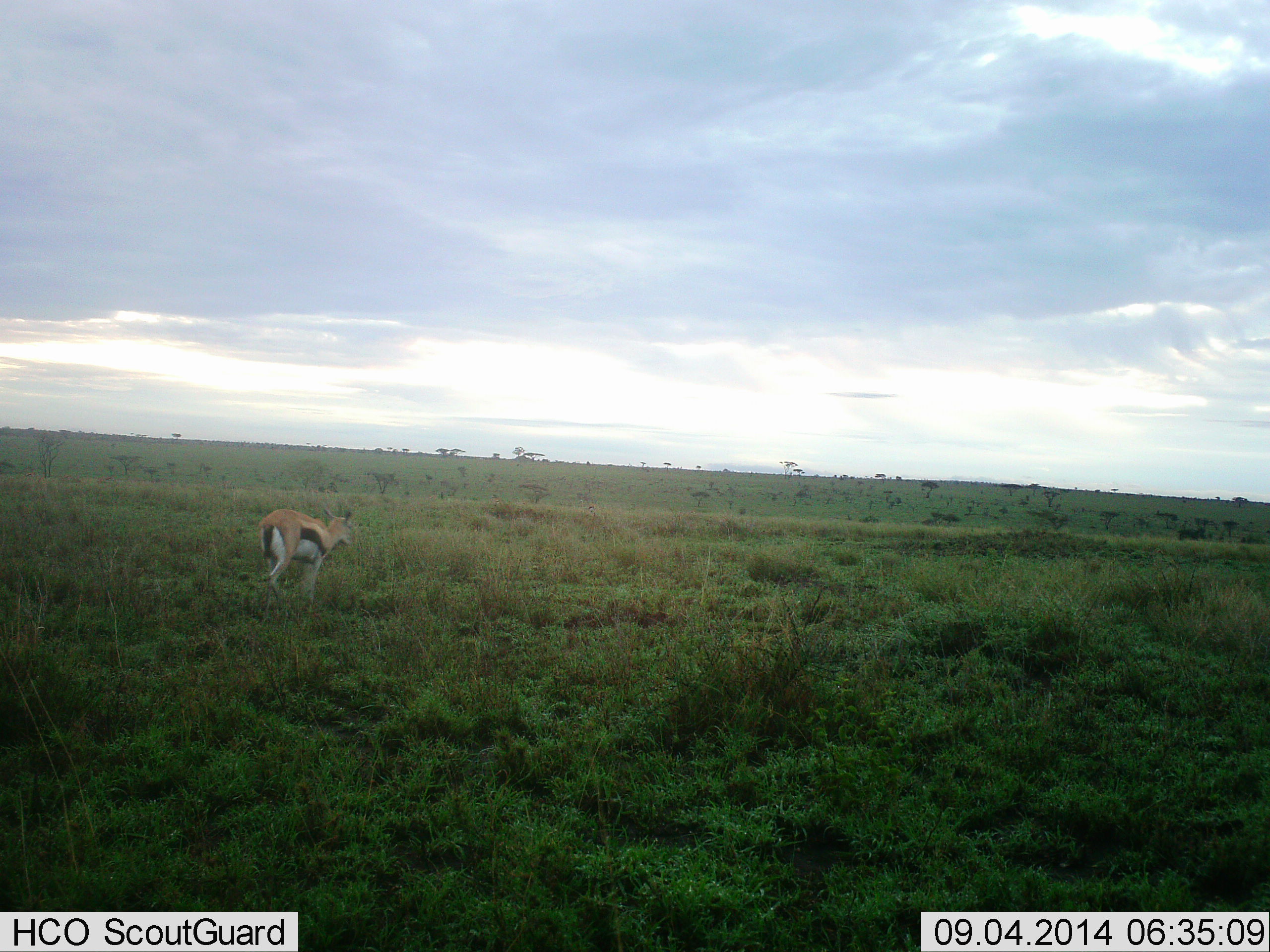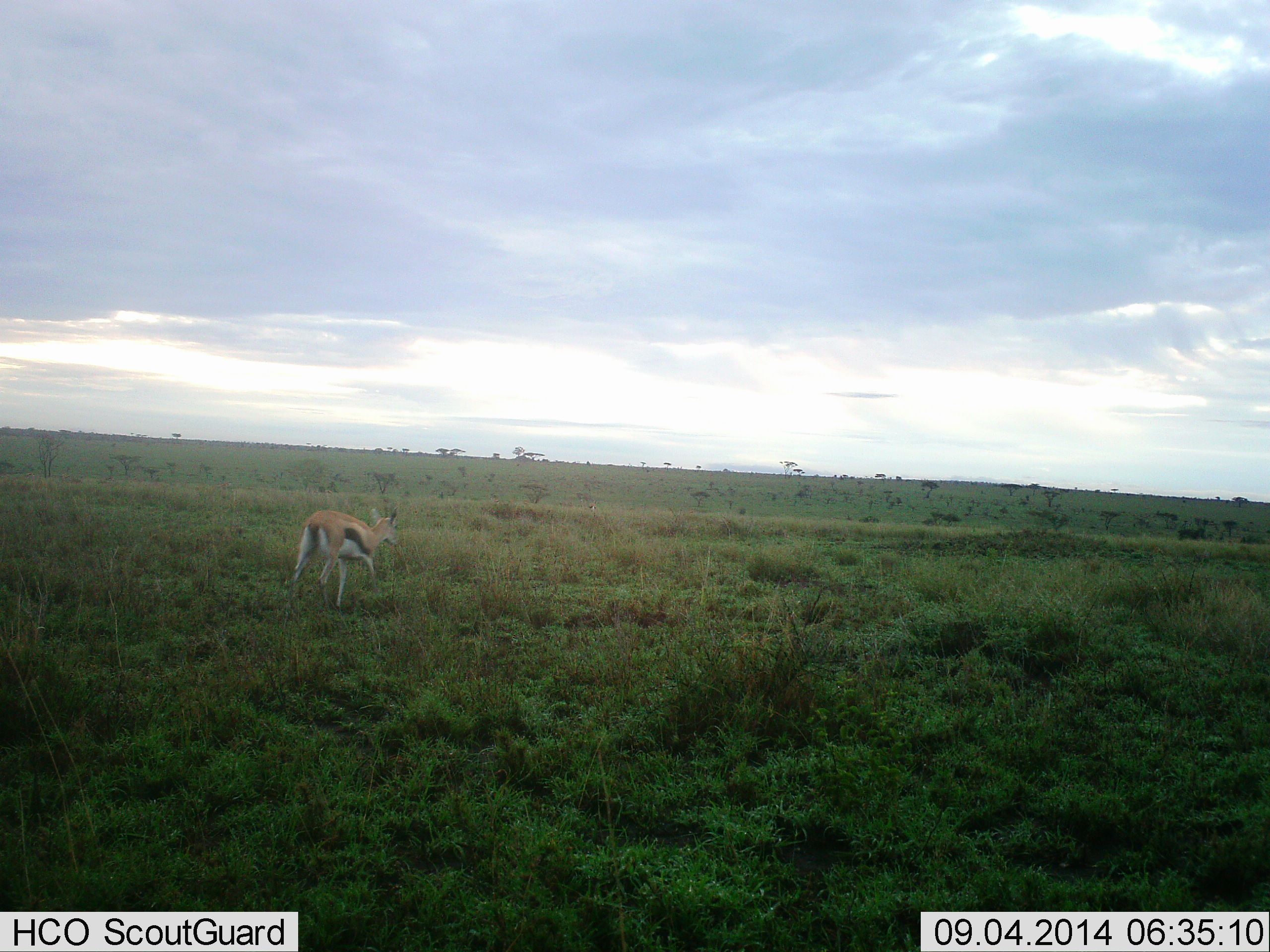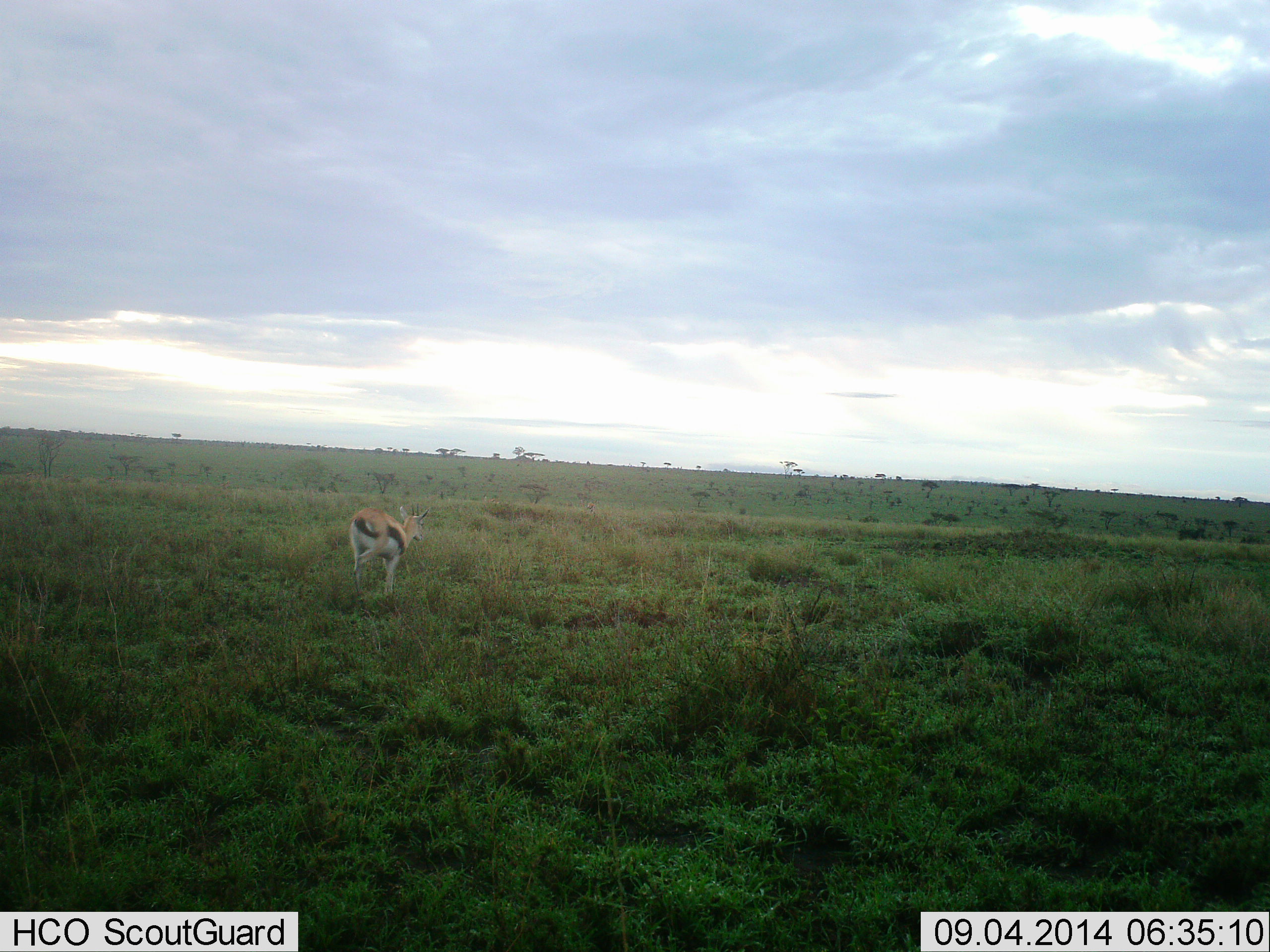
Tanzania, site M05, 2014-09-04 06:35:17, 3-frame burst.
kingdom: Animalia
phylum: Chordata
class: Mammalia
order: Artiodactyla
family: Bovidae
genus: Eudorcas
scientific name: Eudorcas thomsonii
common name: thomson's gazelle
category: gazellethomsons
Gazellethomsons (thomson's gazelle) (Eudorcas thomsonii), count 1. Behavior (volunteer vote fractions): standing 10%, resting 0%, moving 100%, interacting 0%. Young present (vote fraction): 0%. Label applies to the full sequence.